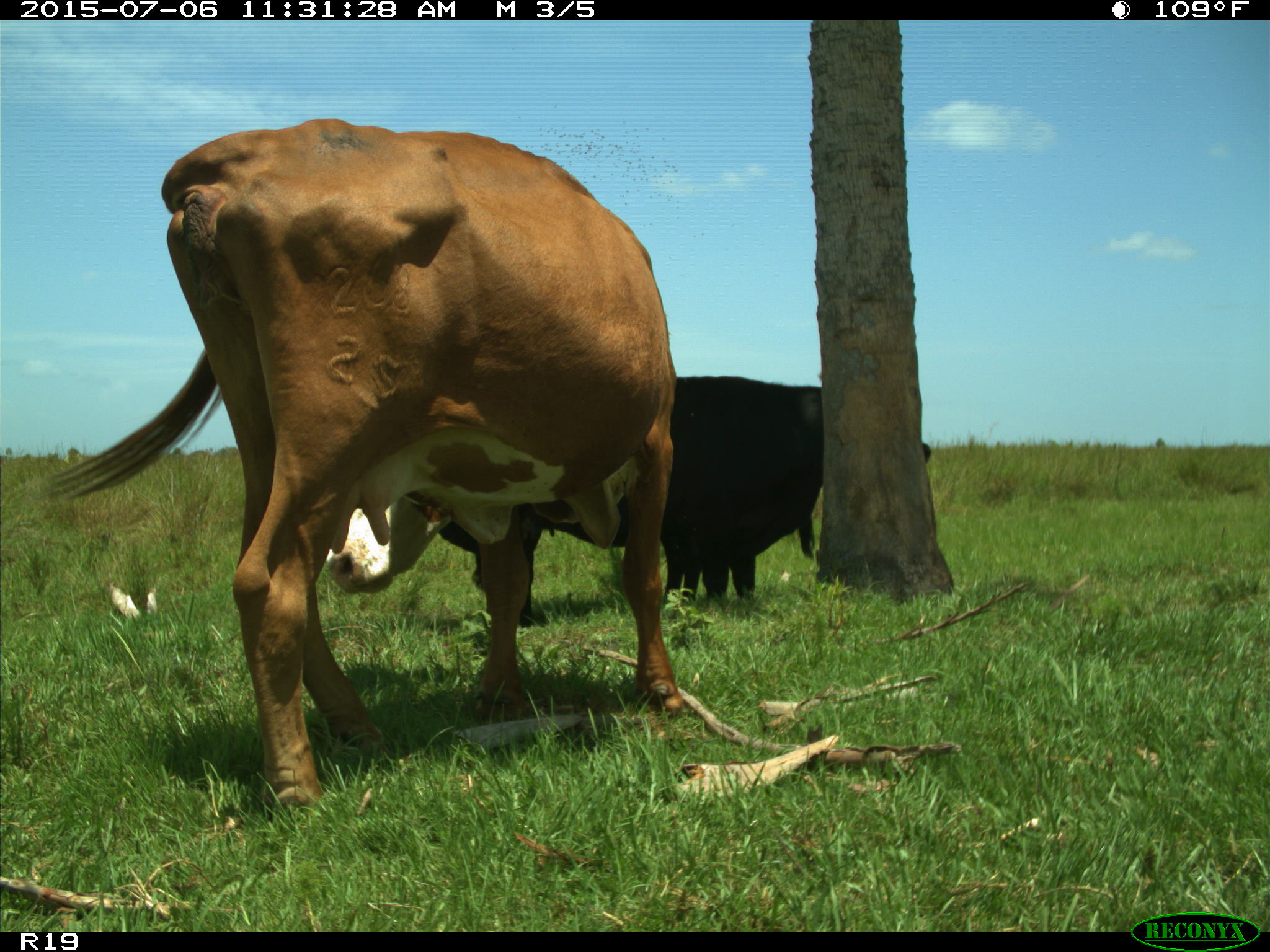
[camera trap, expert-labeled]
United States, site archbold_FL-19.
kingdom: Animalia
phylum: Chordata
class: Mammalia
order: Artiodactyla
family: Bovidae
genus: Bos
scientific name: Bos taurus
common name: domestic cow